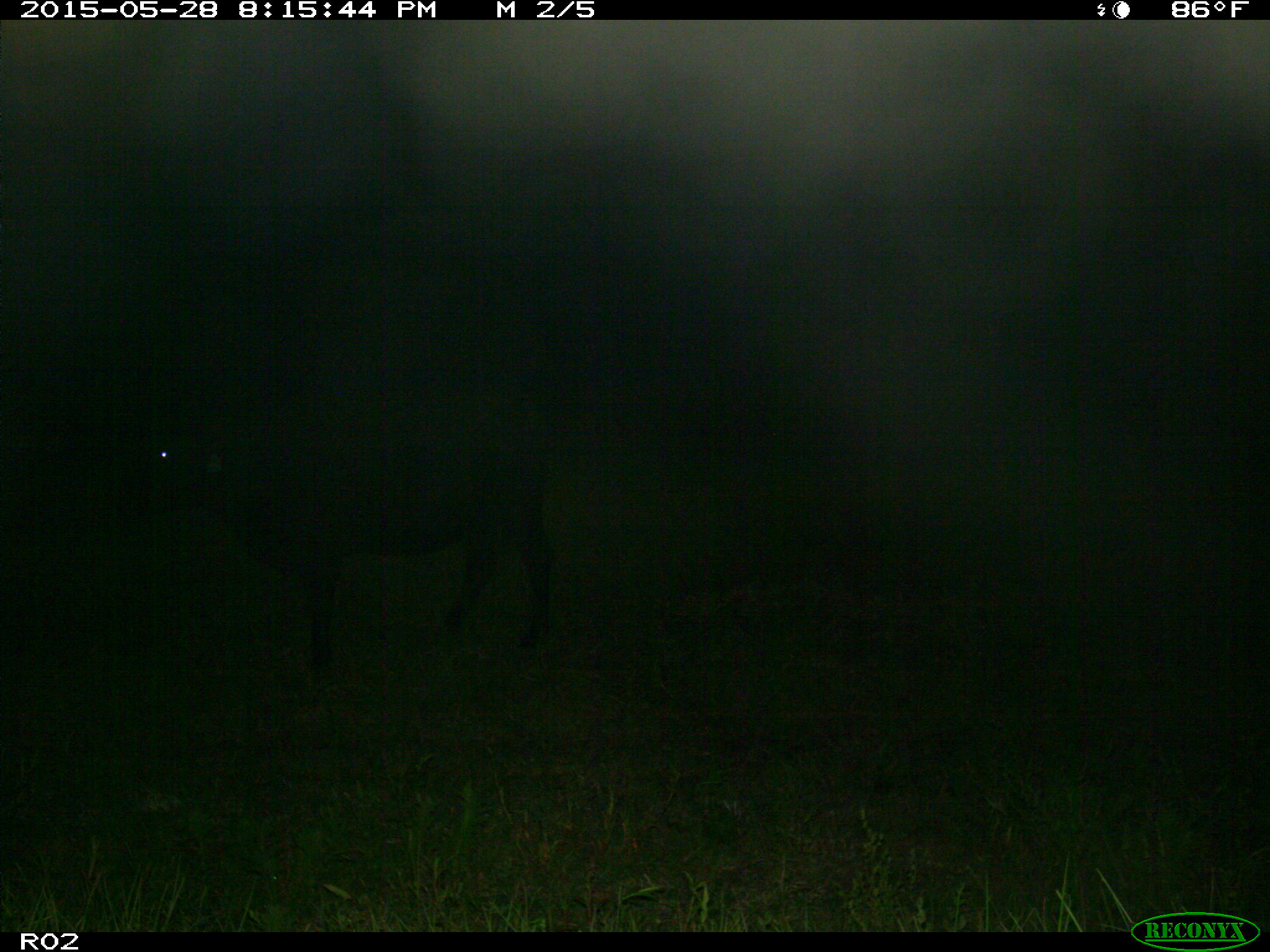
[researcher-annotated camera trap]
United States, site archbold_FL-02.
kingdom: Animalia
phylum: Chordata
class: Mammalia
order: Artiodactyla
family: Bovidae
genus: Bos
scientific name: Bos taurus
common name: domestic cow